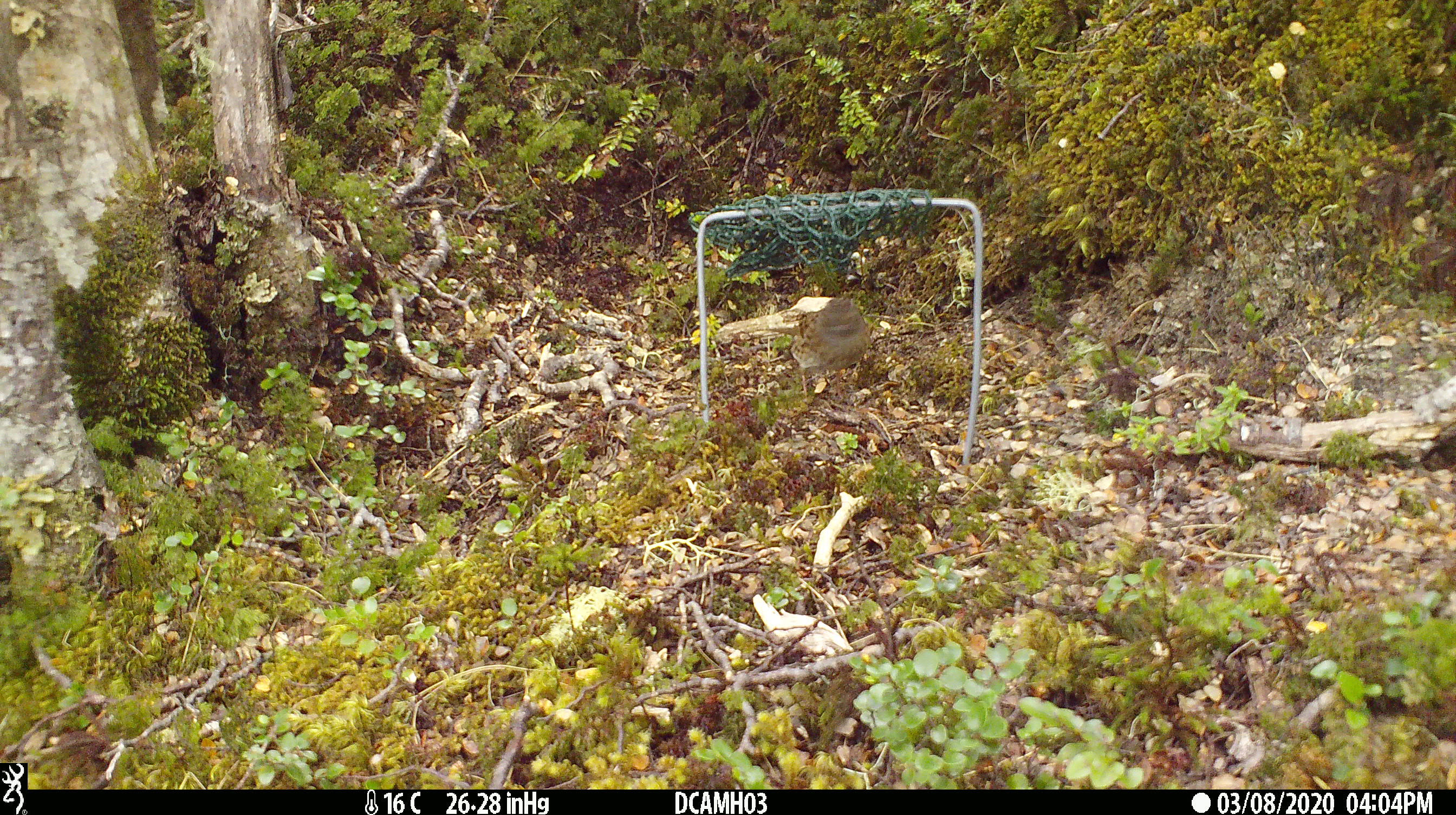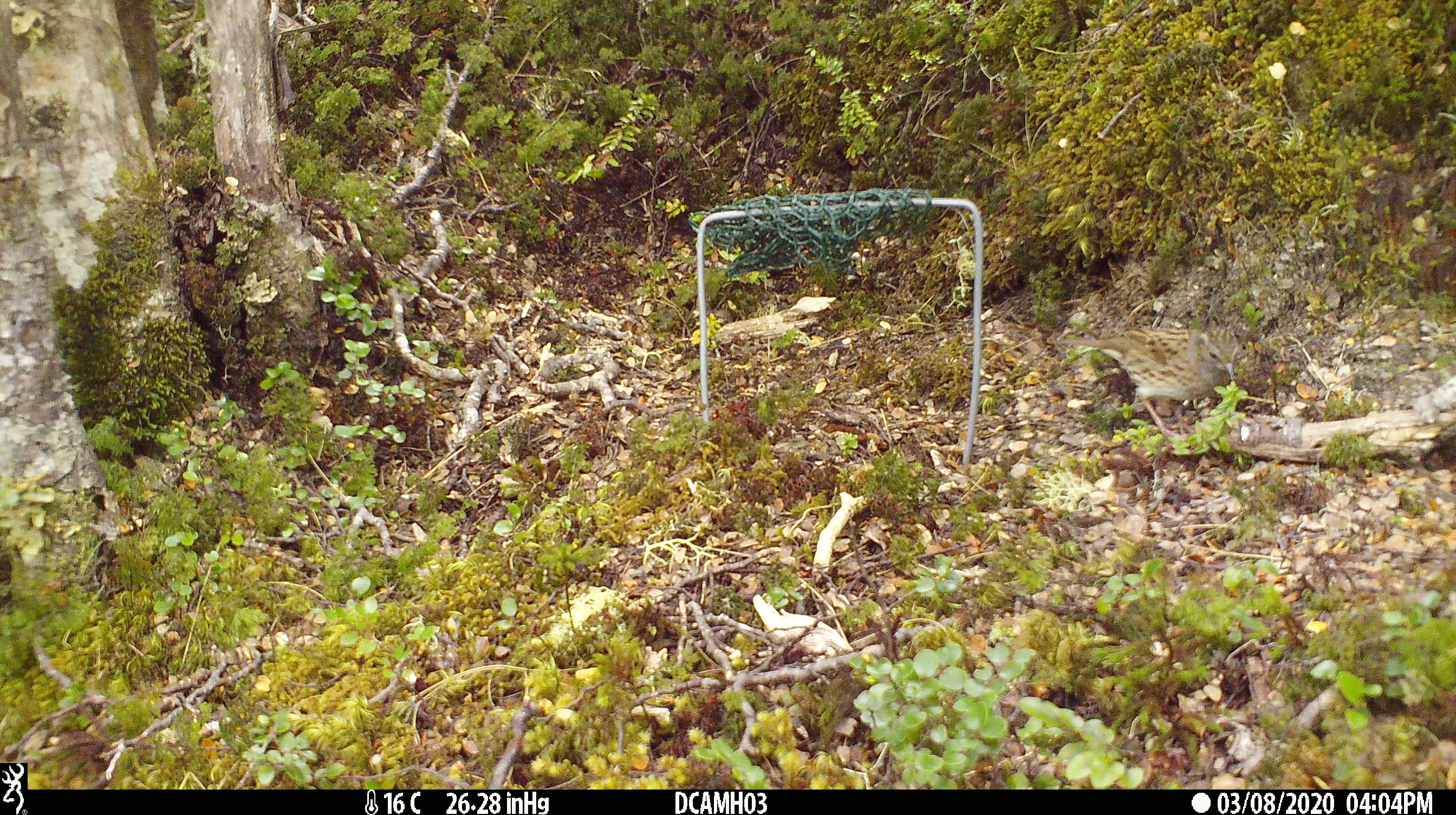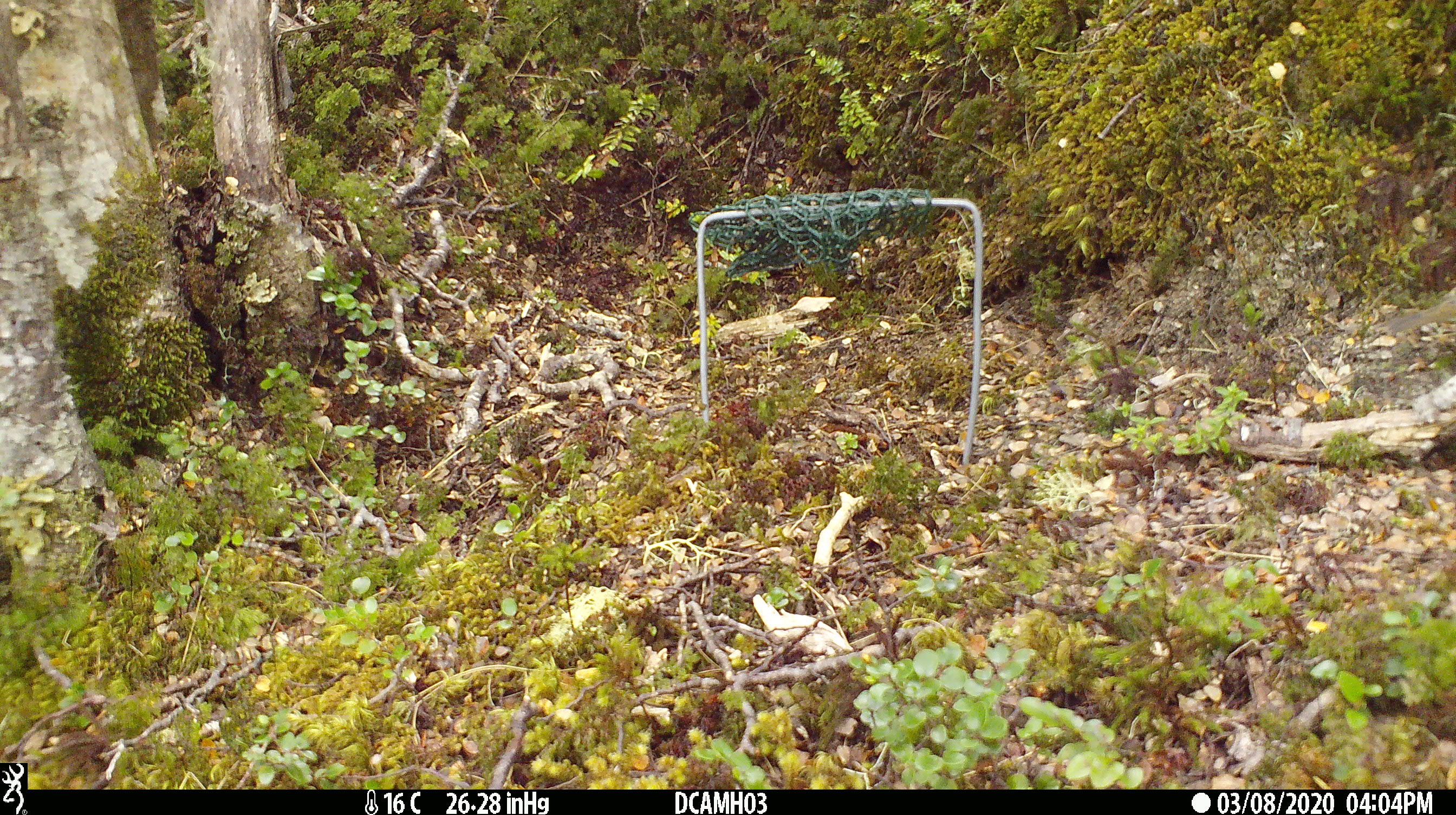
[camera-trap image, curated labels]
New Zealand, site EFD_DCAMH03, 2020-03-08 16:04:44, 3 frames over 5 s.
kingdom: Animalia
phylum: Chordata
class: Aves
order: Passeriformes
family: Prunellidae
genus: Prunella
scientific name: Prunella modularis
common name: dunnock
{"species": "dunnock (Prunella modularis)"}